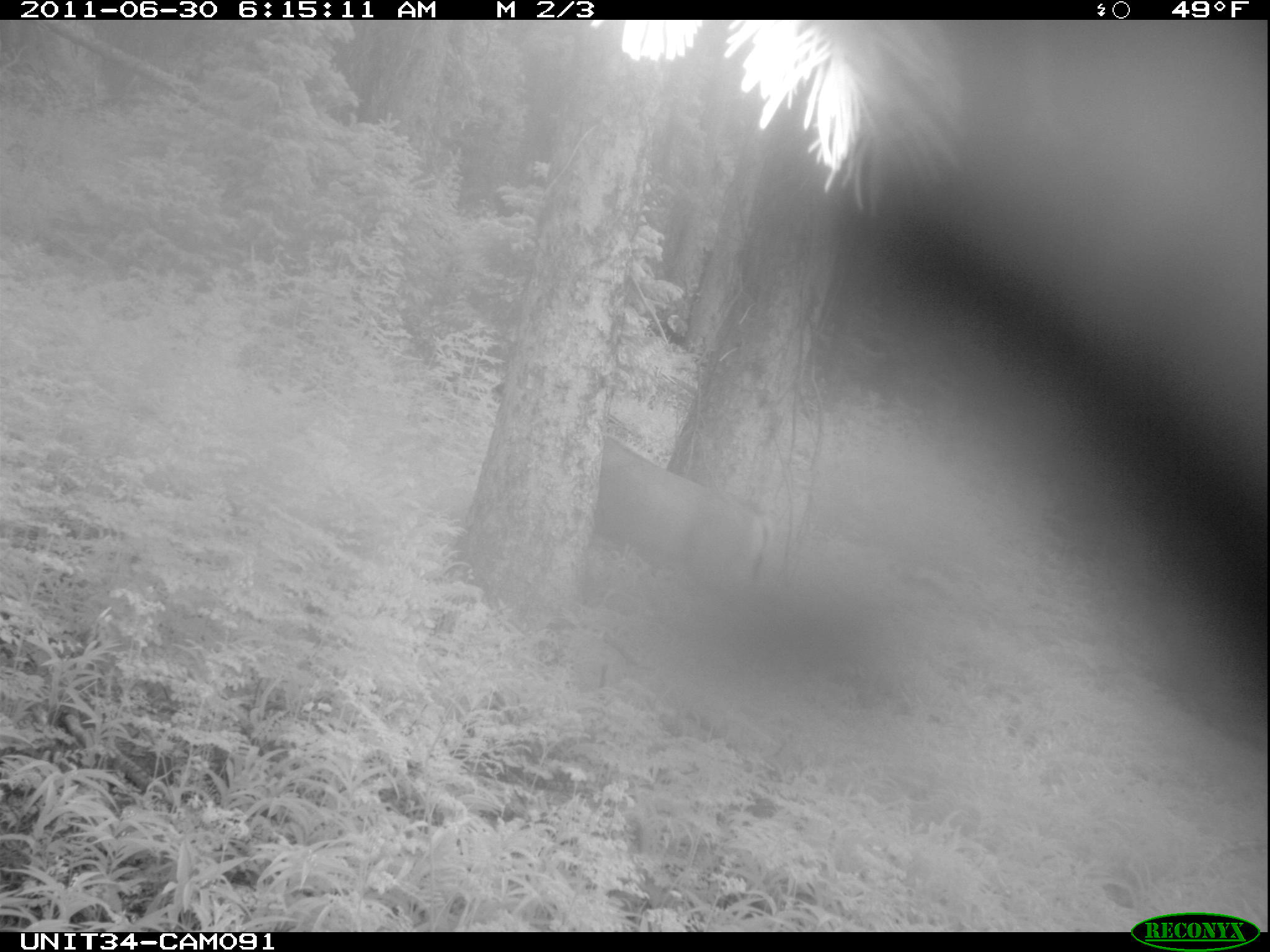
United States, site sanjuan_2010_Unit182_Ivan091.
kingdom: Animalia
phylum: Chordata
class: Mammalia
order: Artiodactyla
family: Cervidae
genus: Odocoileus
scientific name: Odocoileus hemionus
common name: mule deer